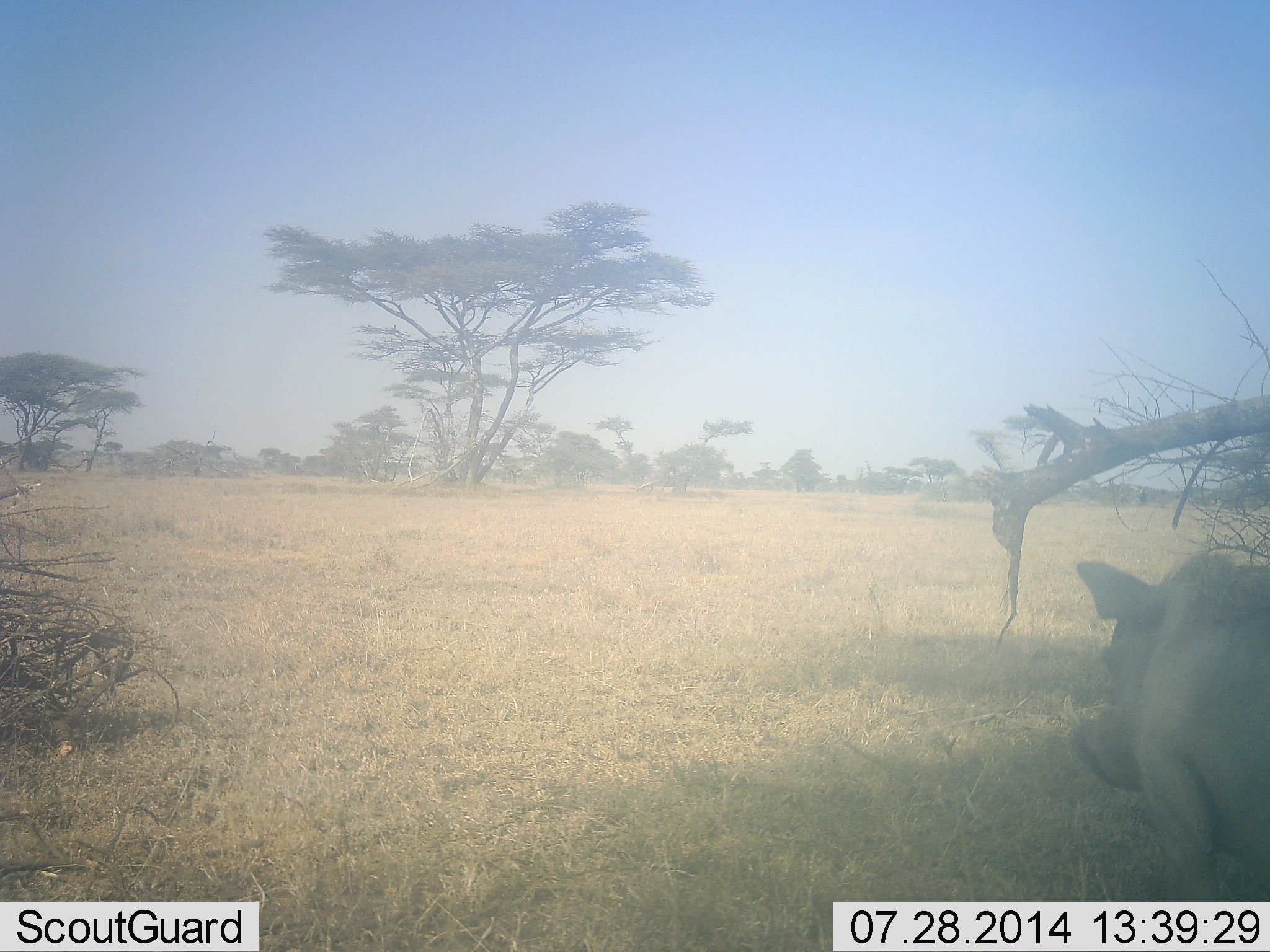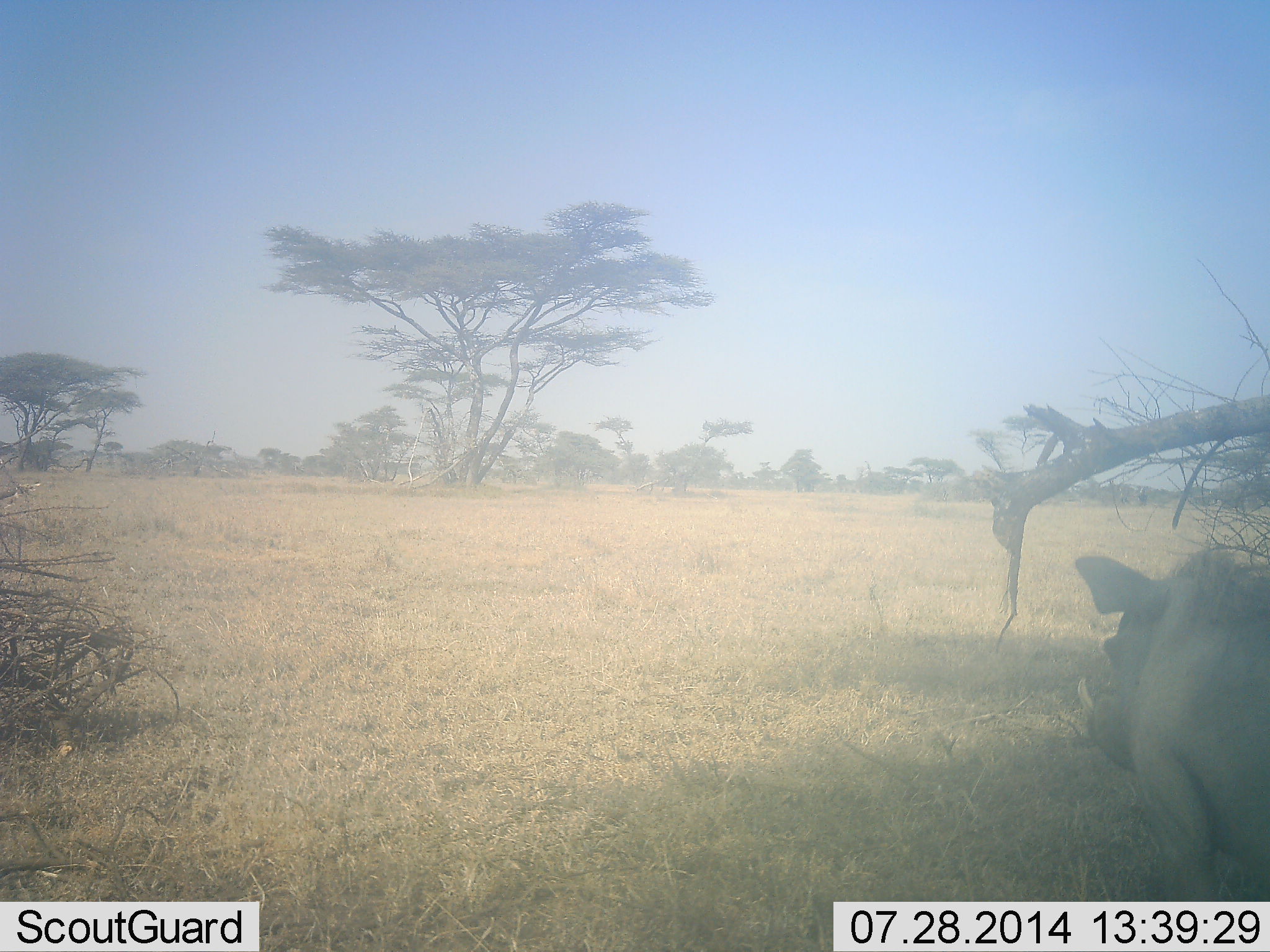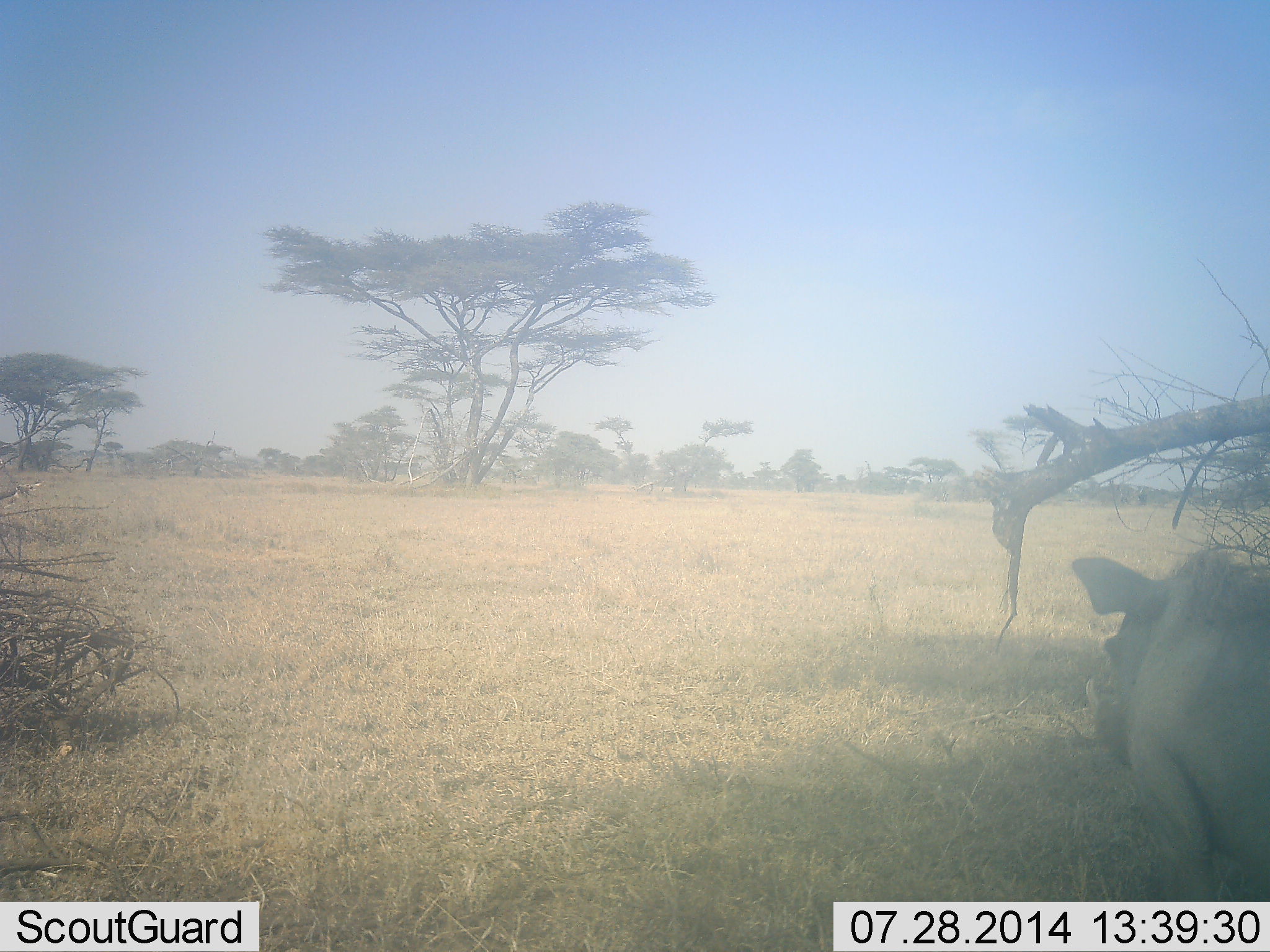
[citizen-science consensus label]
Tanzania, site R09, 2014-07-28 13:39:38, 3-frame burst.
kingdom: Animalia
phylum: Chordata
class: Mammalia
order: Artiodactyla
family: Suidae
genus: Phacochoerus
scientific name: Phacochoerus africanus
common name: warthog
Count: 1.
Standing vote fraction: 80%.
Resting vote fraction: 20%.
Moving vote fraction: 10%.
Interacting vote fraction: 0%.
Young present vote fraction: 0%.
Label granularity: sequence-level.